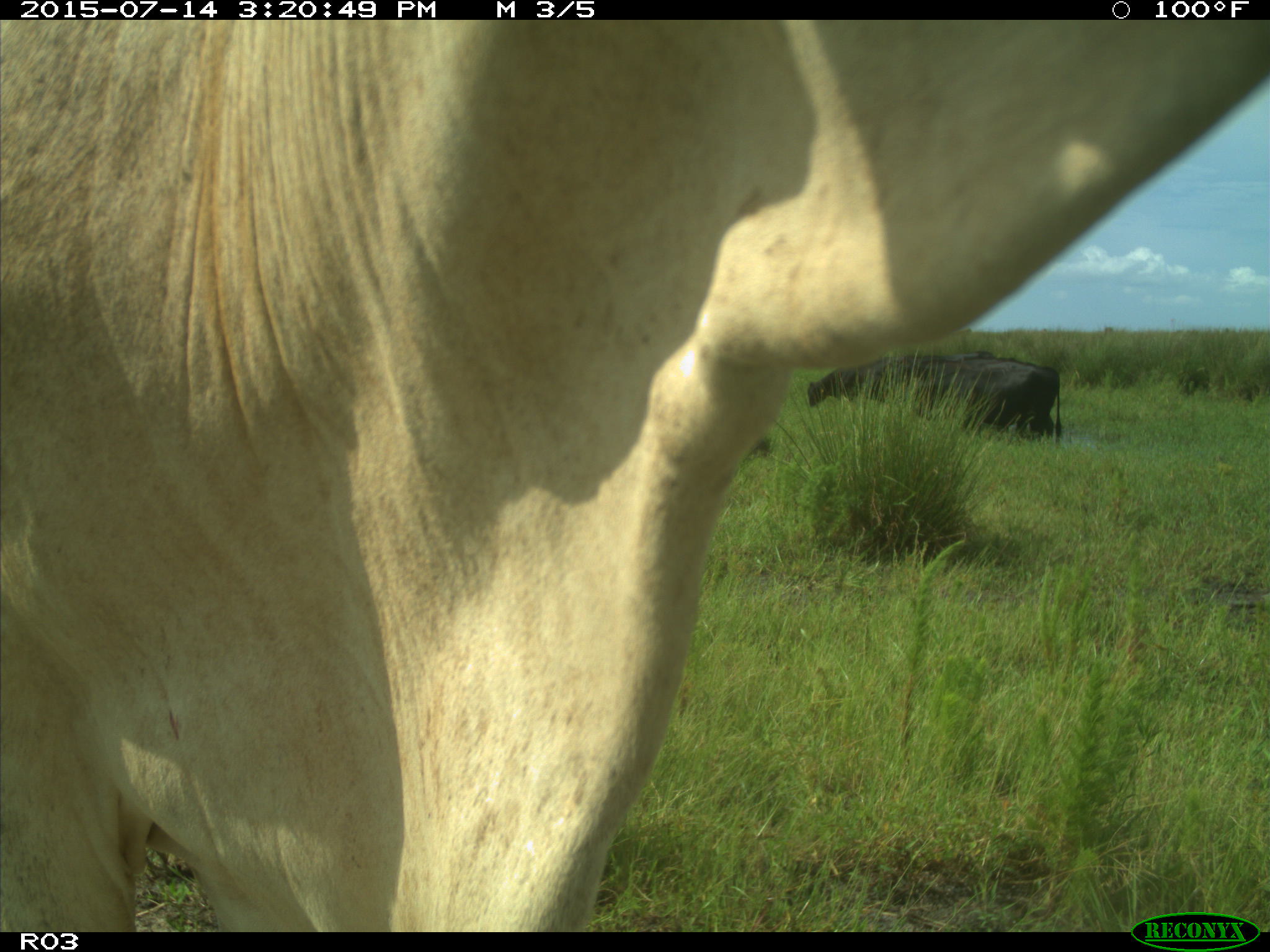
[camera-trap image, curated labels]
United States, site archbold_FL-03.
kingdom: Animalia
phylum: Chordata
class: Mammalia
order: Artiodactyla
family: Bovidae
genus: Bos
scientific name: Bos taurus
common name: domestic cow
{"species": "Bos taurus (domestic cow)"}